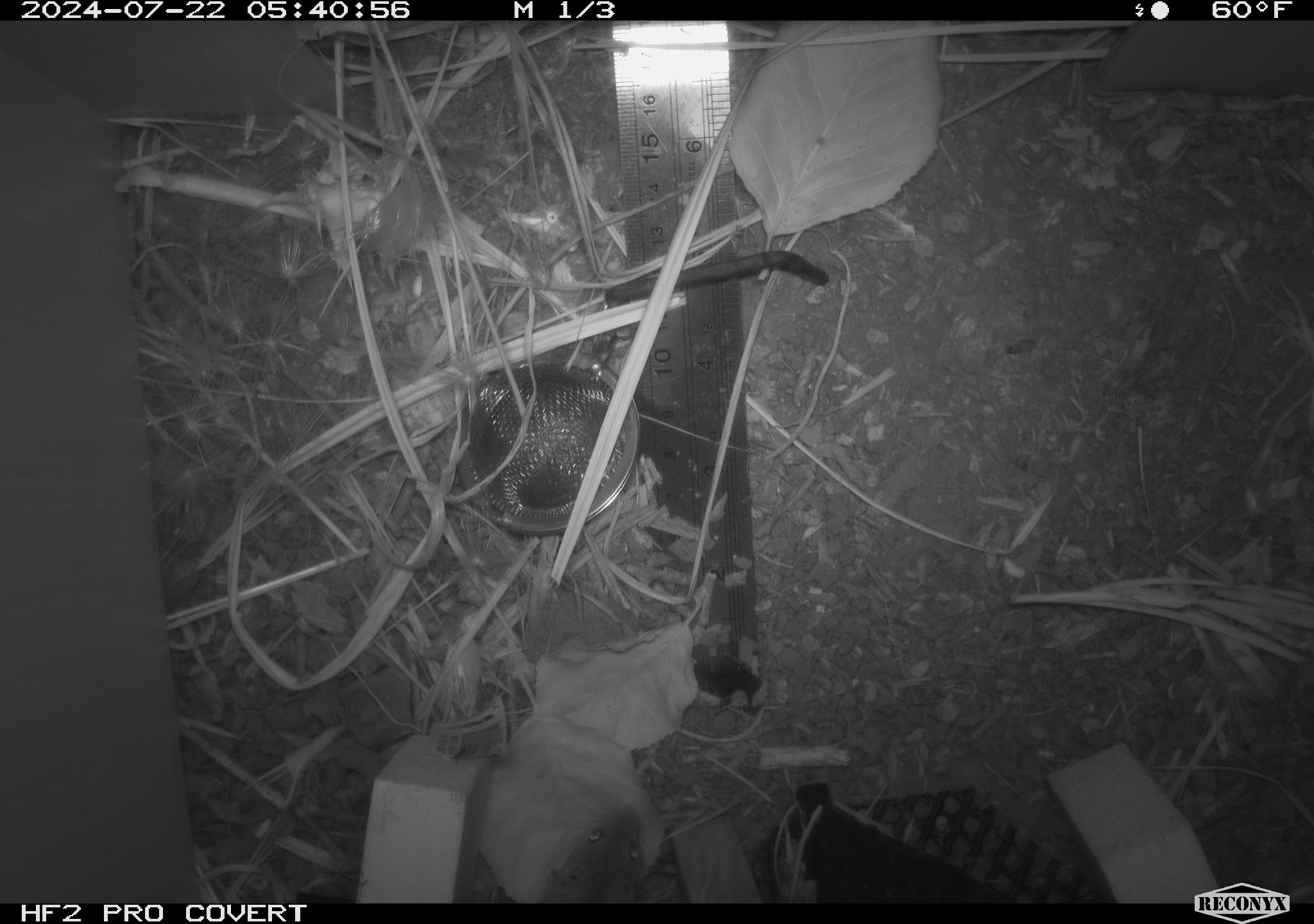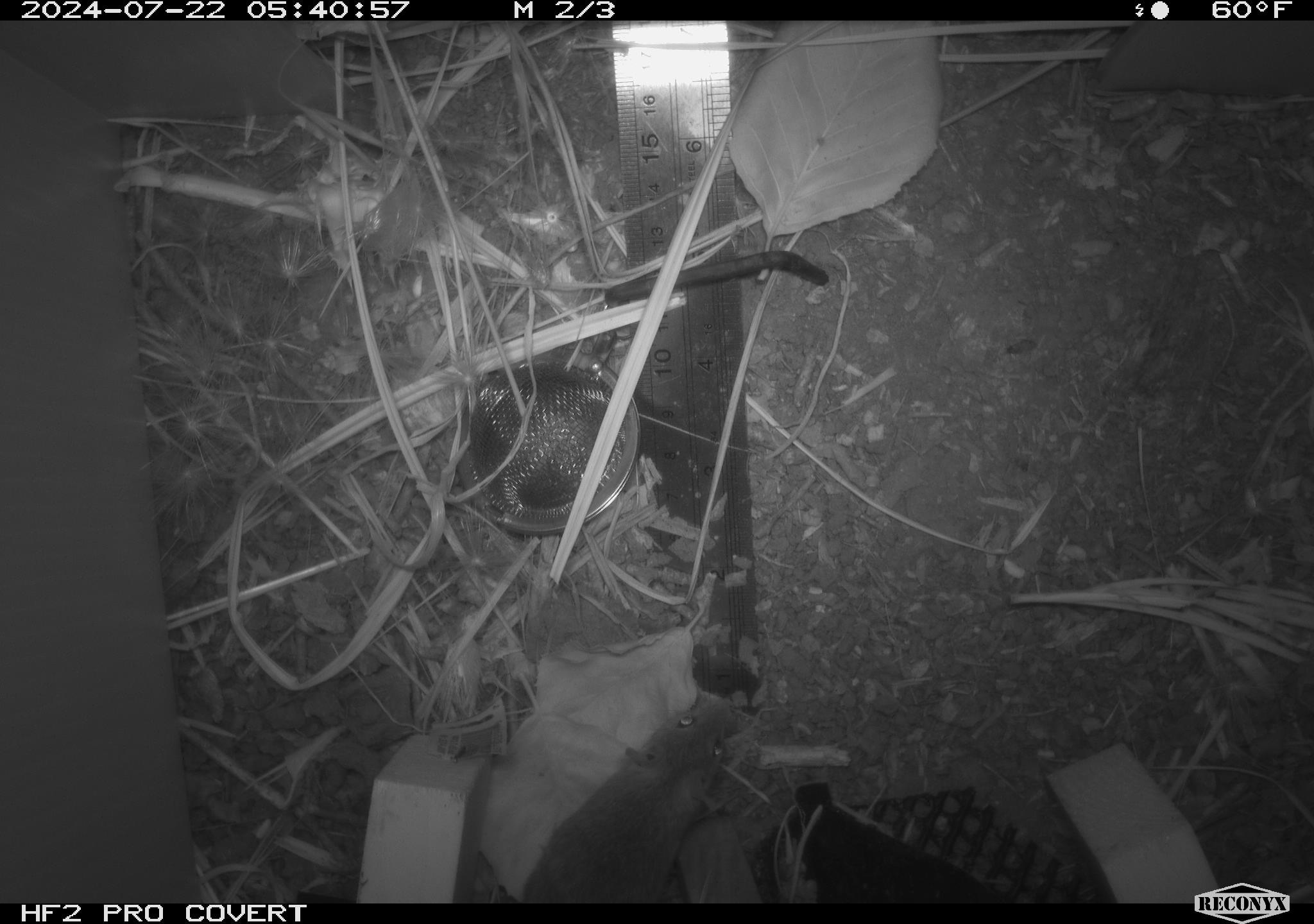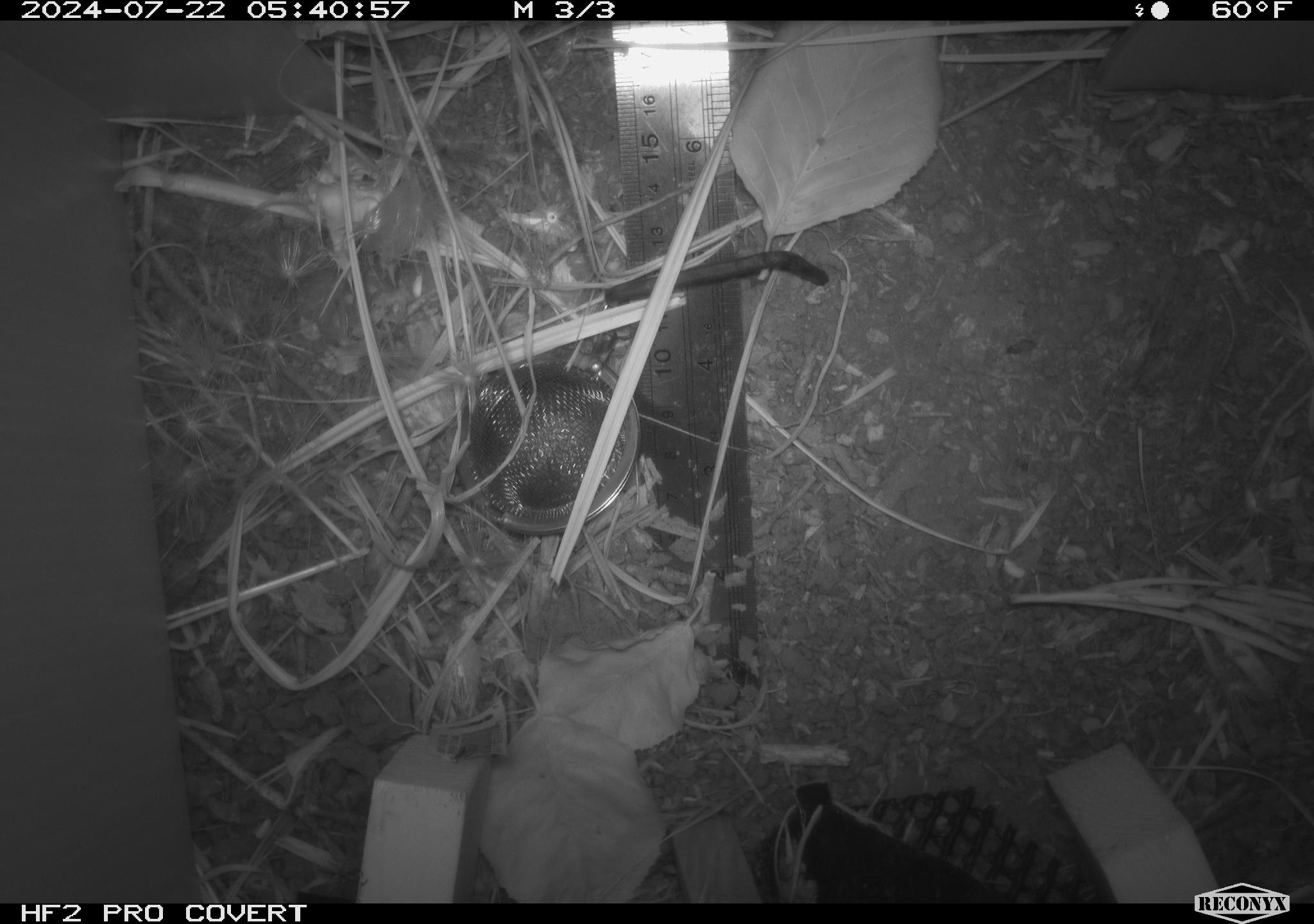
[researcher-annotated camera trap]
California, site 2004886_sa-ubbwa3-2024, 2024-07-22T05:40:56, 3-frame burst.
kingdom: Animalia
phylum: Chordata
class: Mammalia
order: Rodentia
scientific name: Rodentia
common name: mouse species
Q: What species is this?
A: Mouse species (Rodentia).